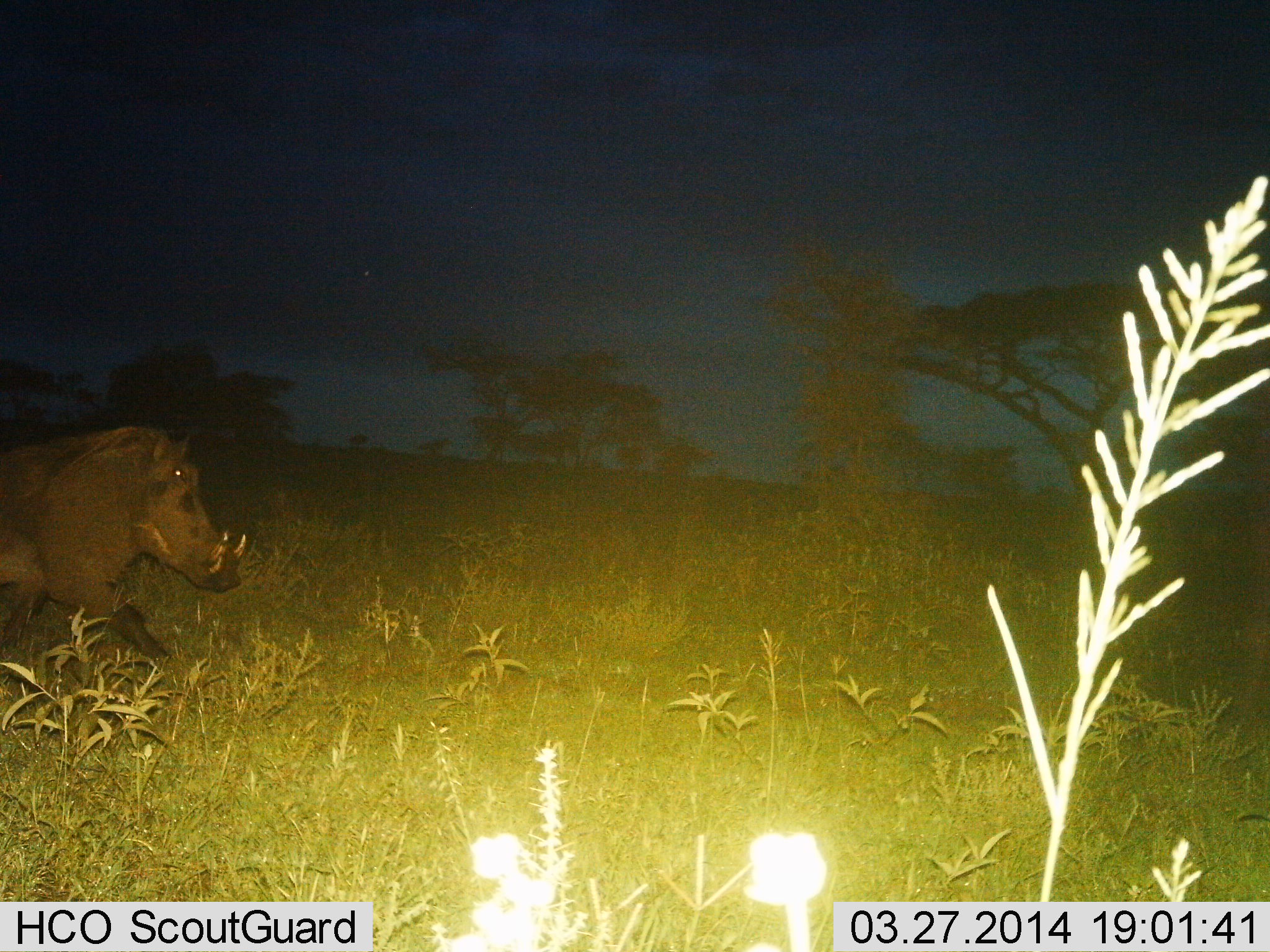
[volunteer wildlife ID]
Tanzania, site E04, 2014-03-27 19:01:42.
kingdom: Animalia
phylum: Chordata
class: Mammalia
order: Artiodactyla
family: Suidae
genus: Phacochoerus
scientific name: Phacochoerus africanus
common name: warthog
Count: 1.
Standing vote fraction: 10%.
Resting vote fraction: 0%.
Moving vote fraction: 90%.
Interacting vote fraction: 0%.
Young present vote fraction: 0%.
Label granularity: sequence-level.